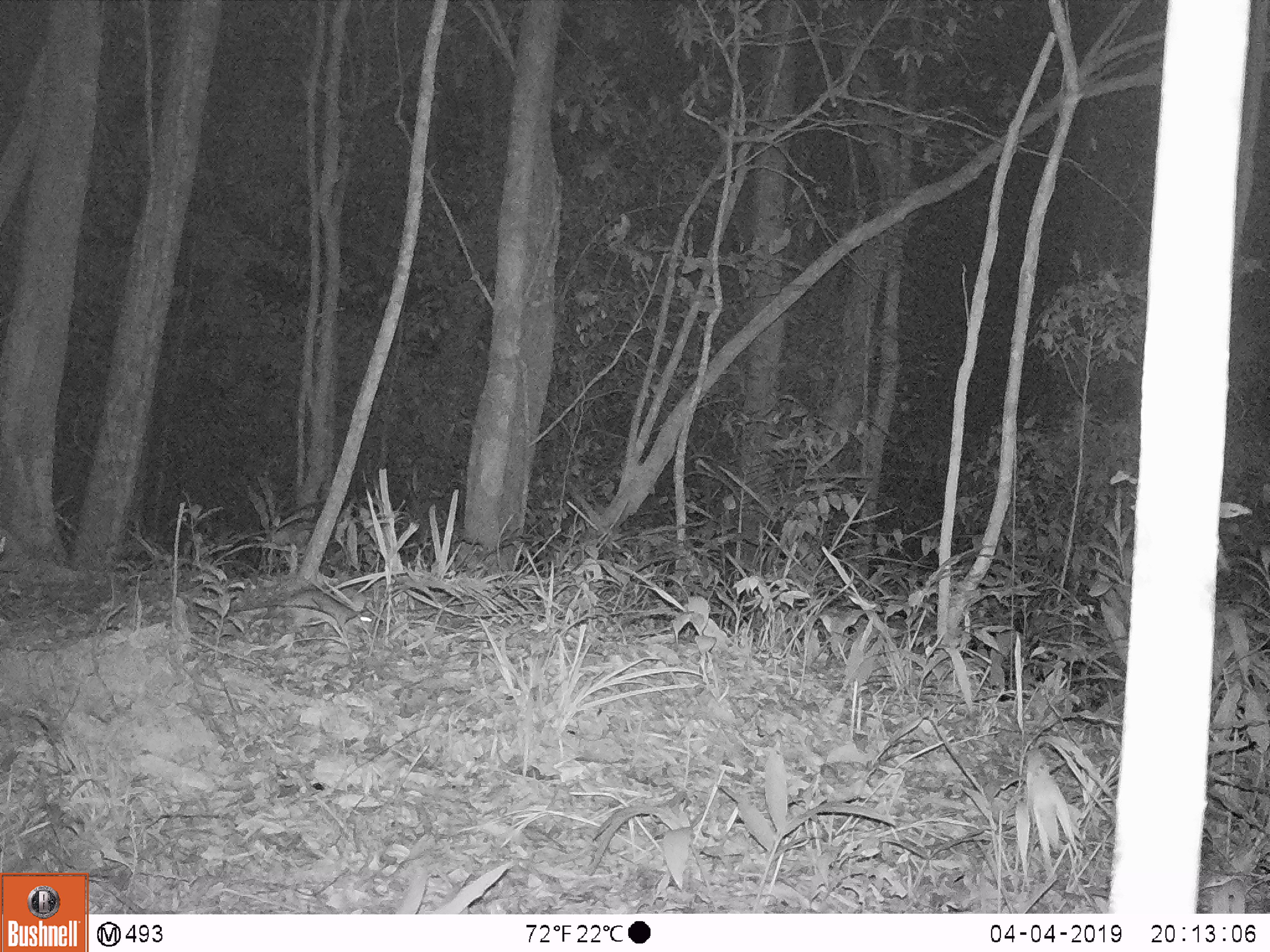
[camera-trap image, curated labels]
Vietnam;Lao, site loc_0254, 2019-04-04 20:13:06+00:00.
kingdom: Animalia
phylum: Chordata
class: Mammalia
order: Rodentia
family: Muridae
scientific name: Muridae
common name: old-world mice and rats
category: unidentified murid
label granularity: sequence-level